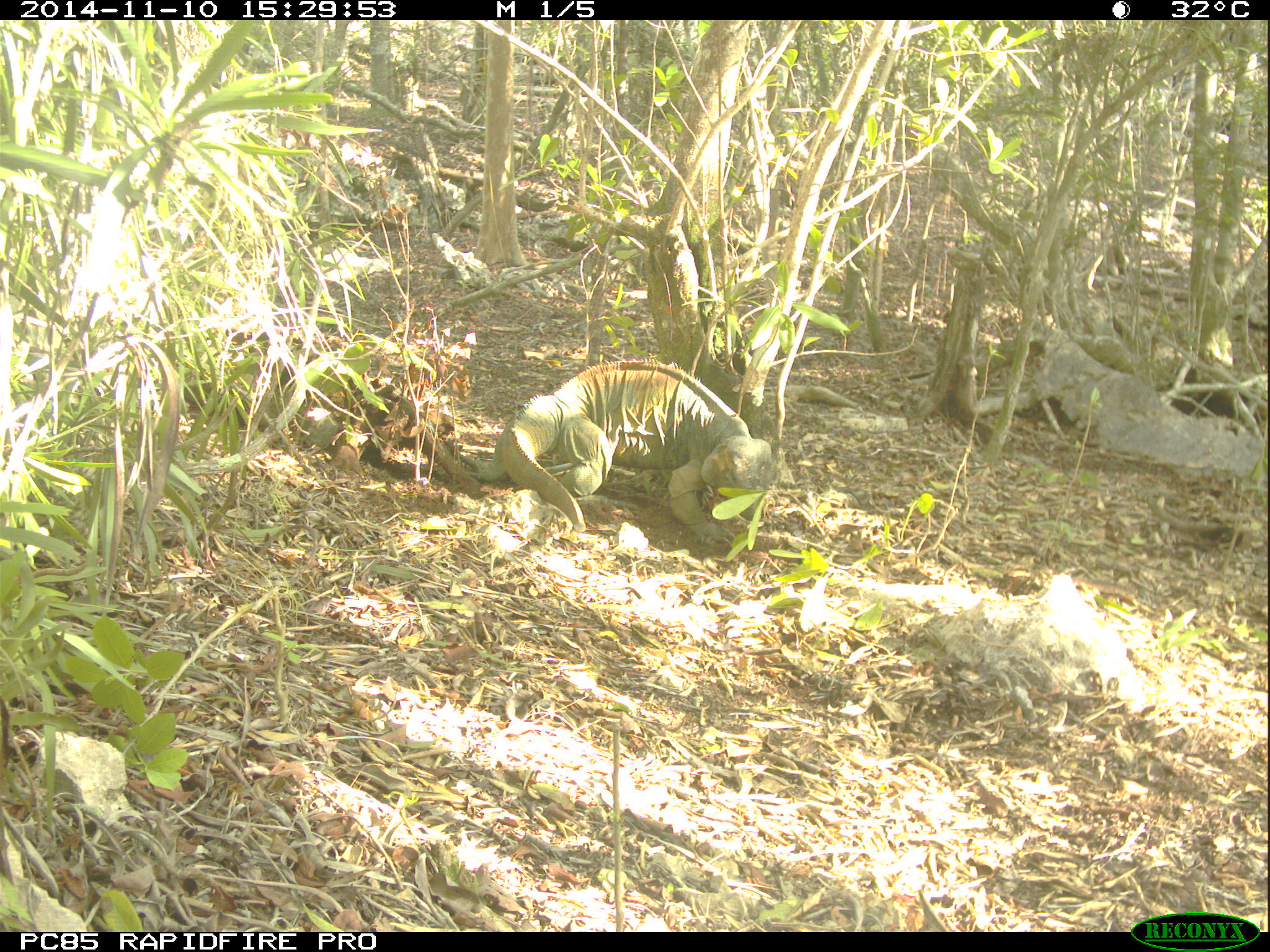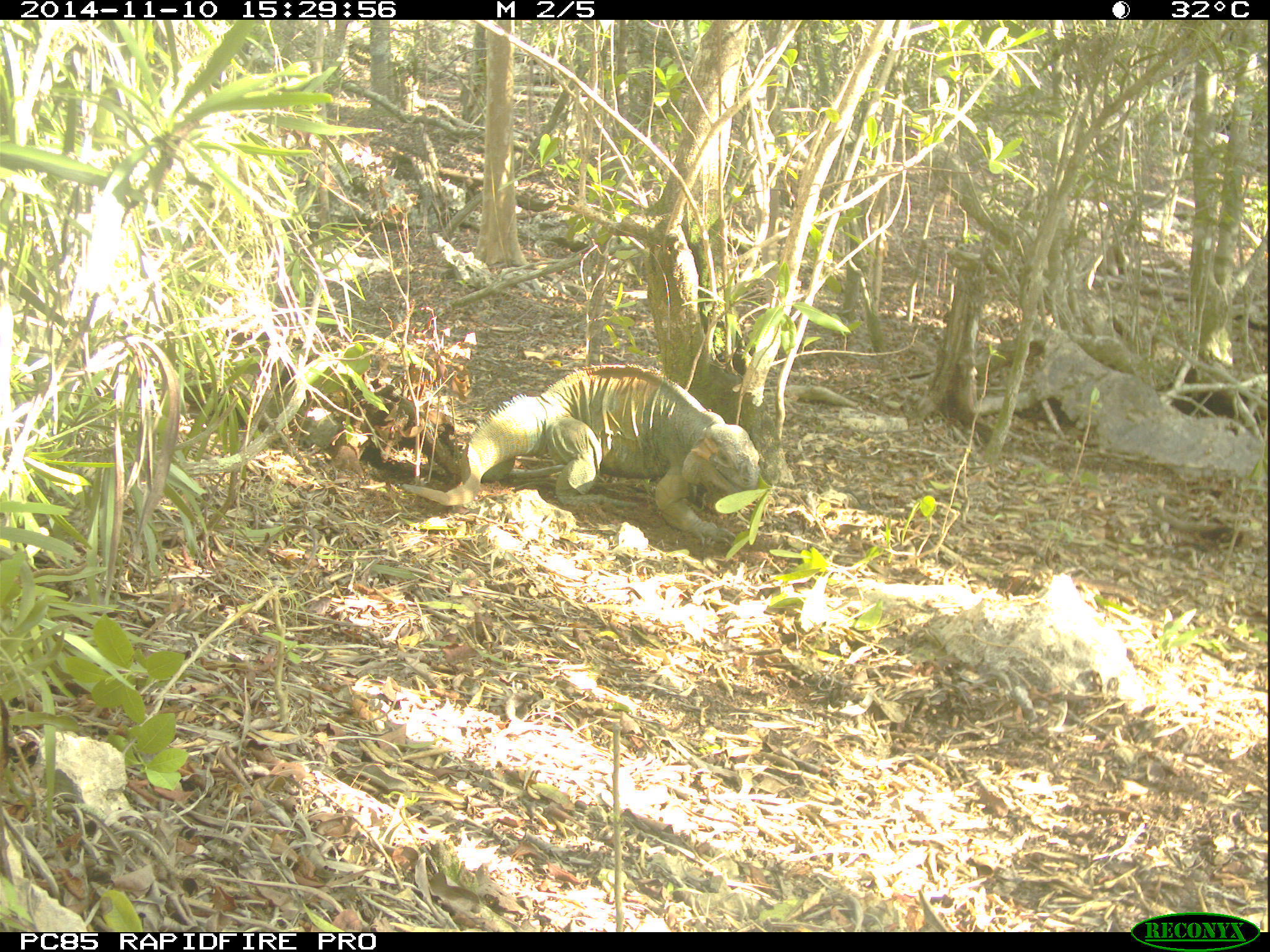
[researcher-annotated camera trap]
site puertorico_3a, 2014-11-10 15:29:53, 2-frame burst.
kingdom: Animalia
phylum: Chordata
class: Reptilia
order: Squamata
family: Iguanidae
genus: Iguana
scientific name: Iguana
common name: typical iguanas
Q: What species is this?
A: Iguana (typical iguanas).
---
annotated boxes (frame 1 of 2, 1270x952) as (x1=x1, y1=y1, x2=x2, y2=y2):
iguana: (x1=479, y1=359, x2=778, y2=547)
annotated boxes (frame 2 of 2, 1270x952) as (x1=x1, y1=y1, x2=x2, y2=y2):
iguana: (x1=456, y1=370, x2=763, y2=536)